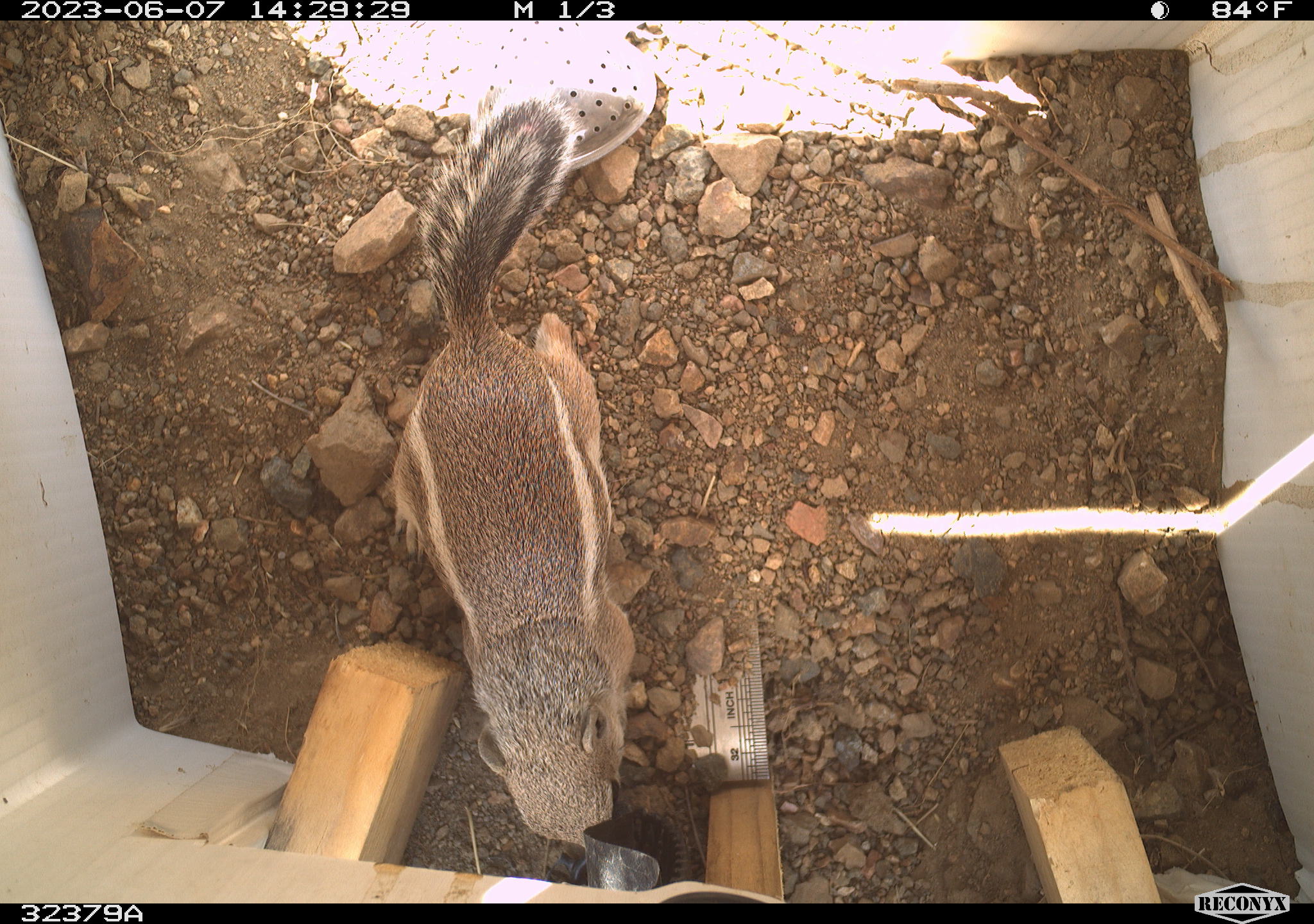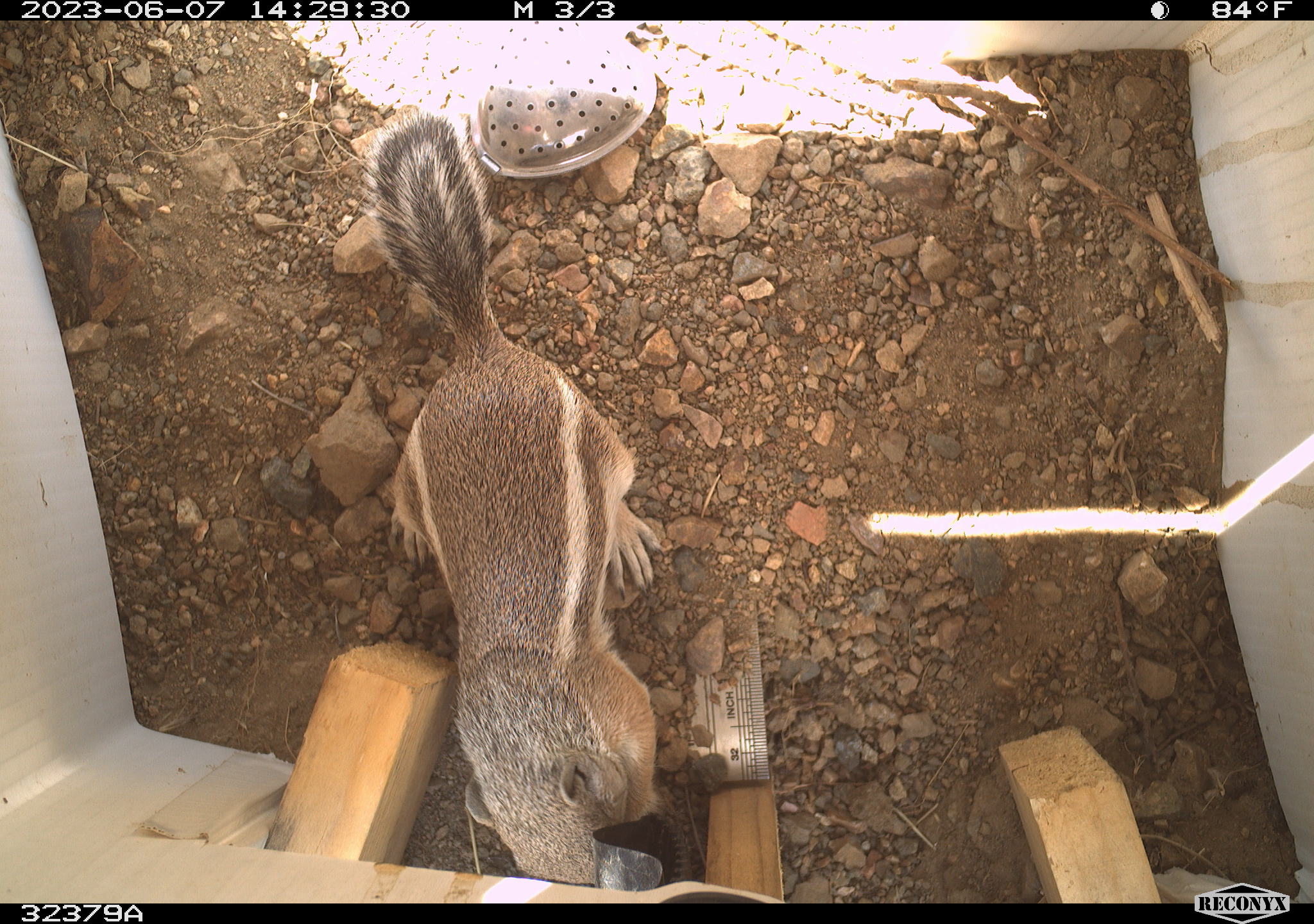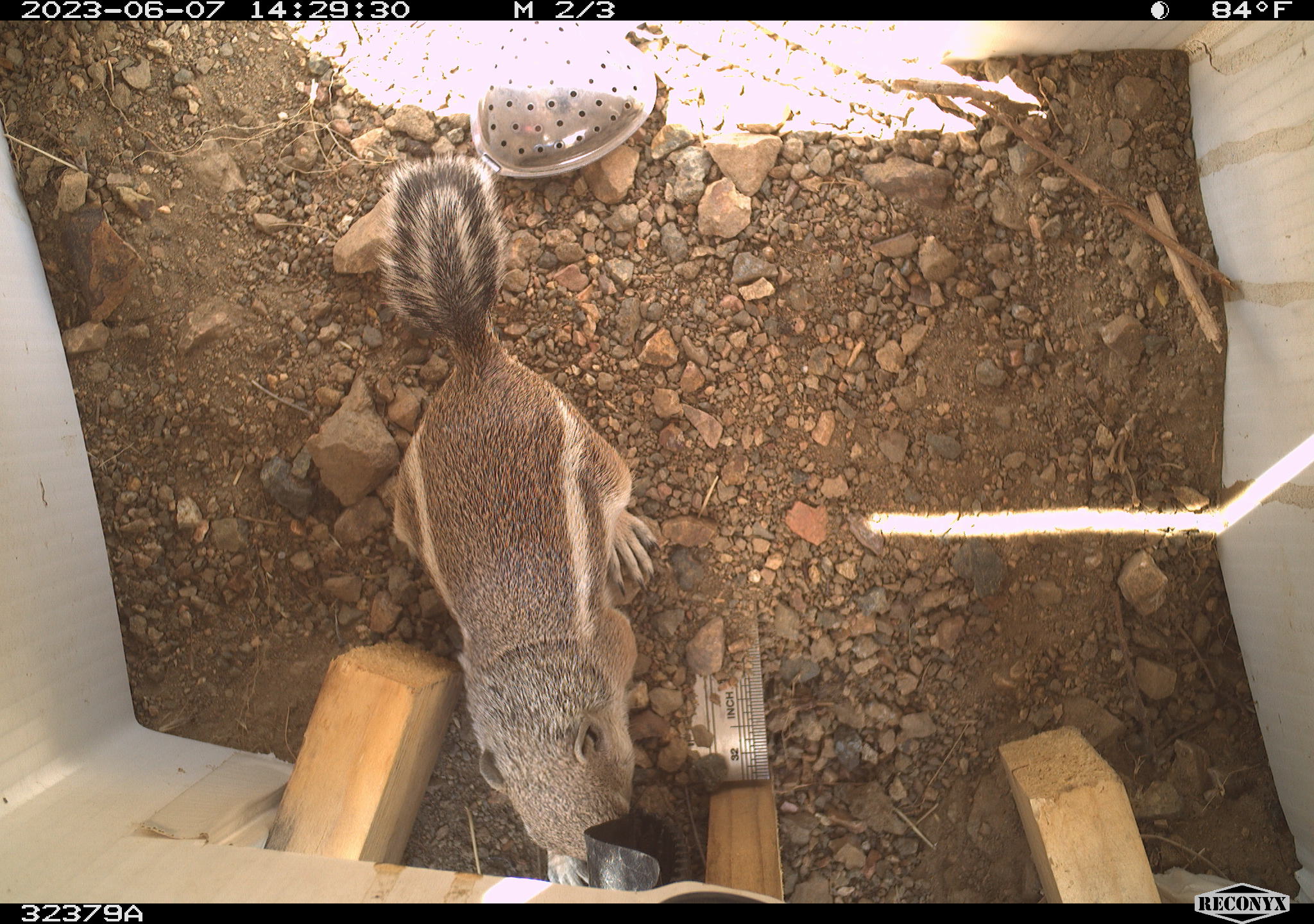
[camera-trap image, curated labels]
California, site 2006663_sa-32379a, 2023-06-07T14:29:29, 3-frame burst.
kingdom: Animalia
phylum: Chordata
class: Mammalia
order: Rodentia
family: Sciuridae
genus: Ammospermophilus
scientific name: Ammospermophilus leucurus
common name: white-tailed antelope squirrel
White-tailed antelope squirrel (Ammospermophilus leucurus).